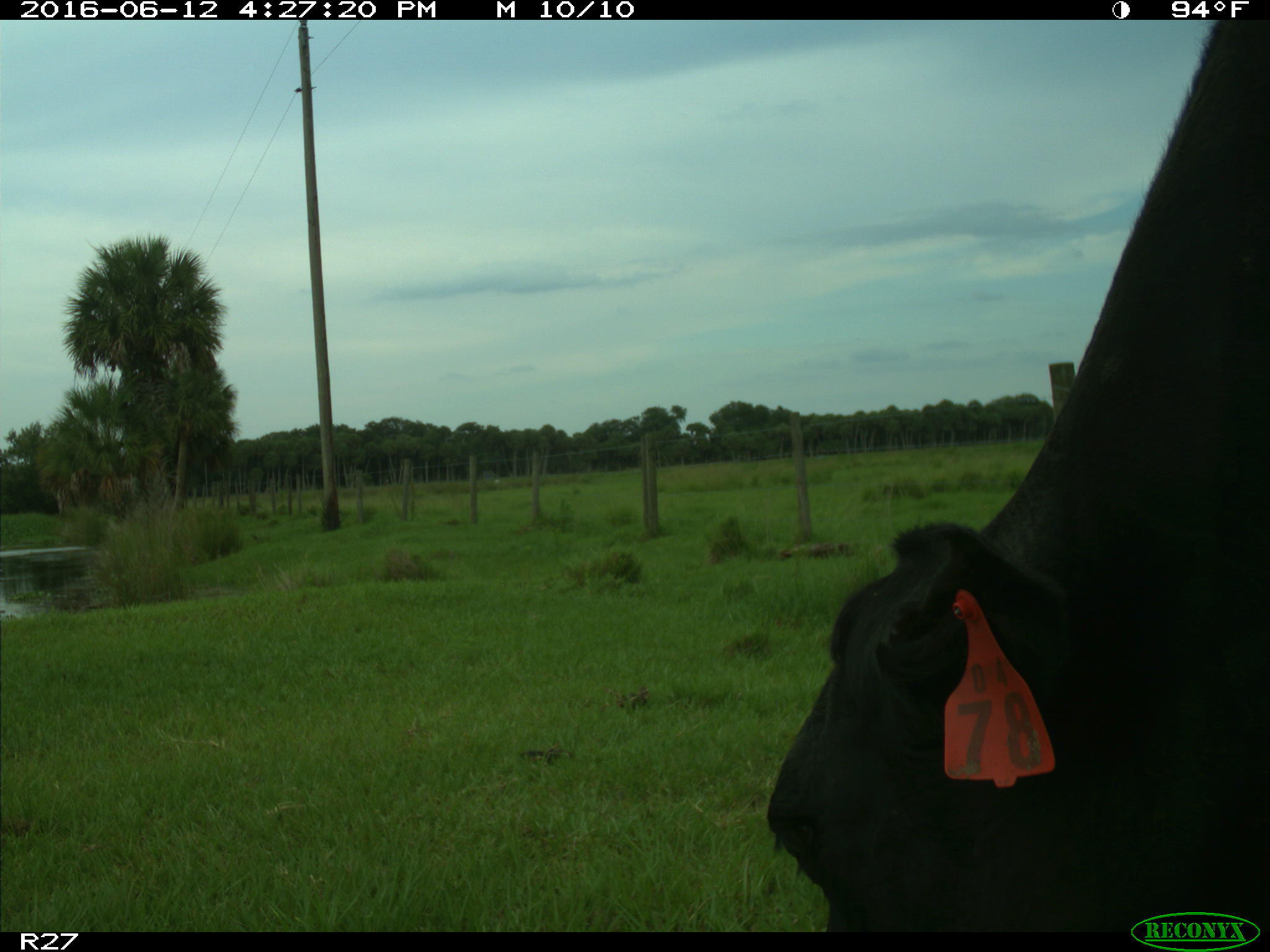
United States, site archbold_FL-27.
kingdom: Animalia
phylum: Chordata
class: Mammalia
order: Artiodactyla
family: Bovidae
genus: Bos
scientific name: Bos taurus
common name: domestic cow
Bos taurus (domestic cow).